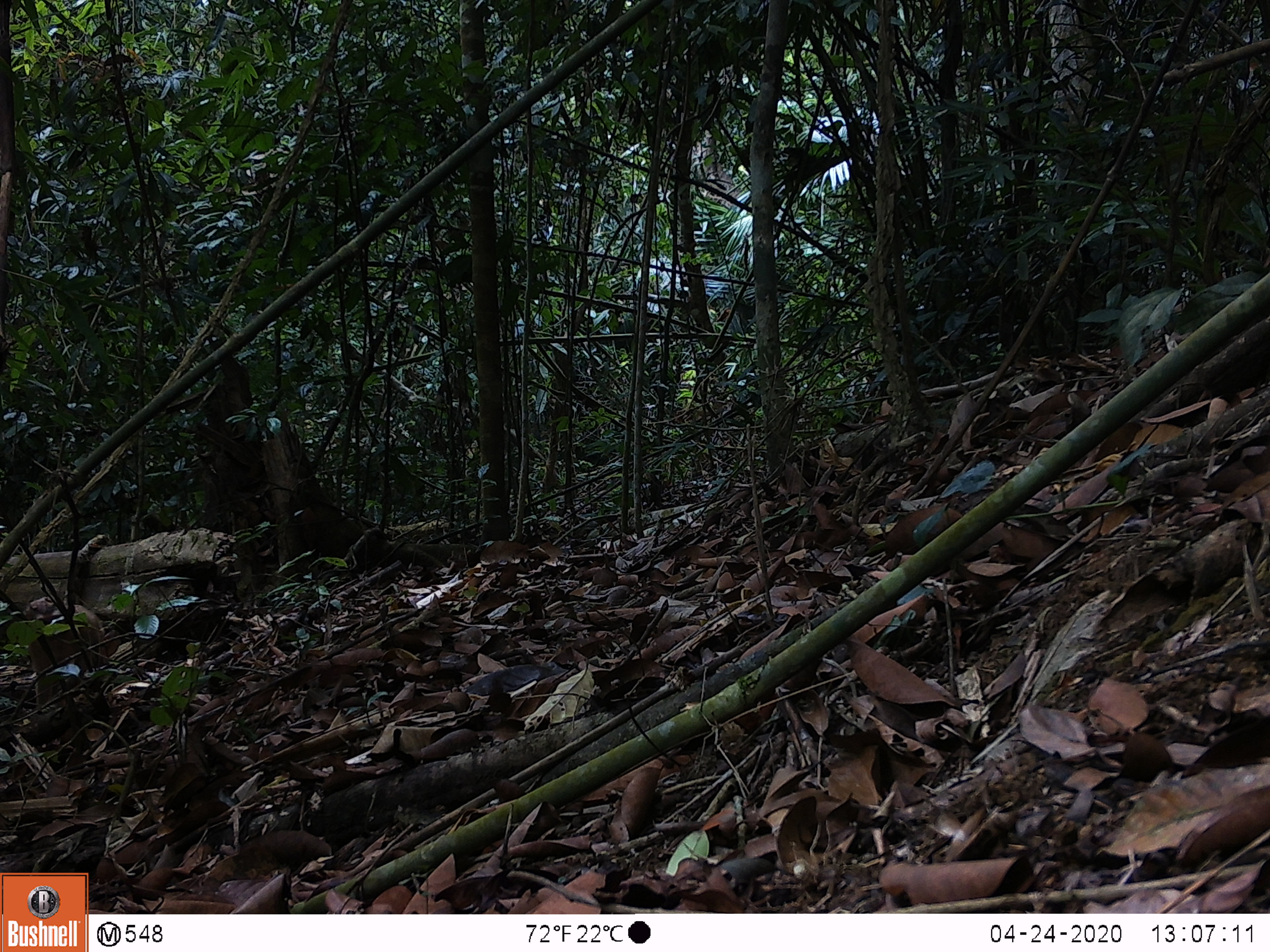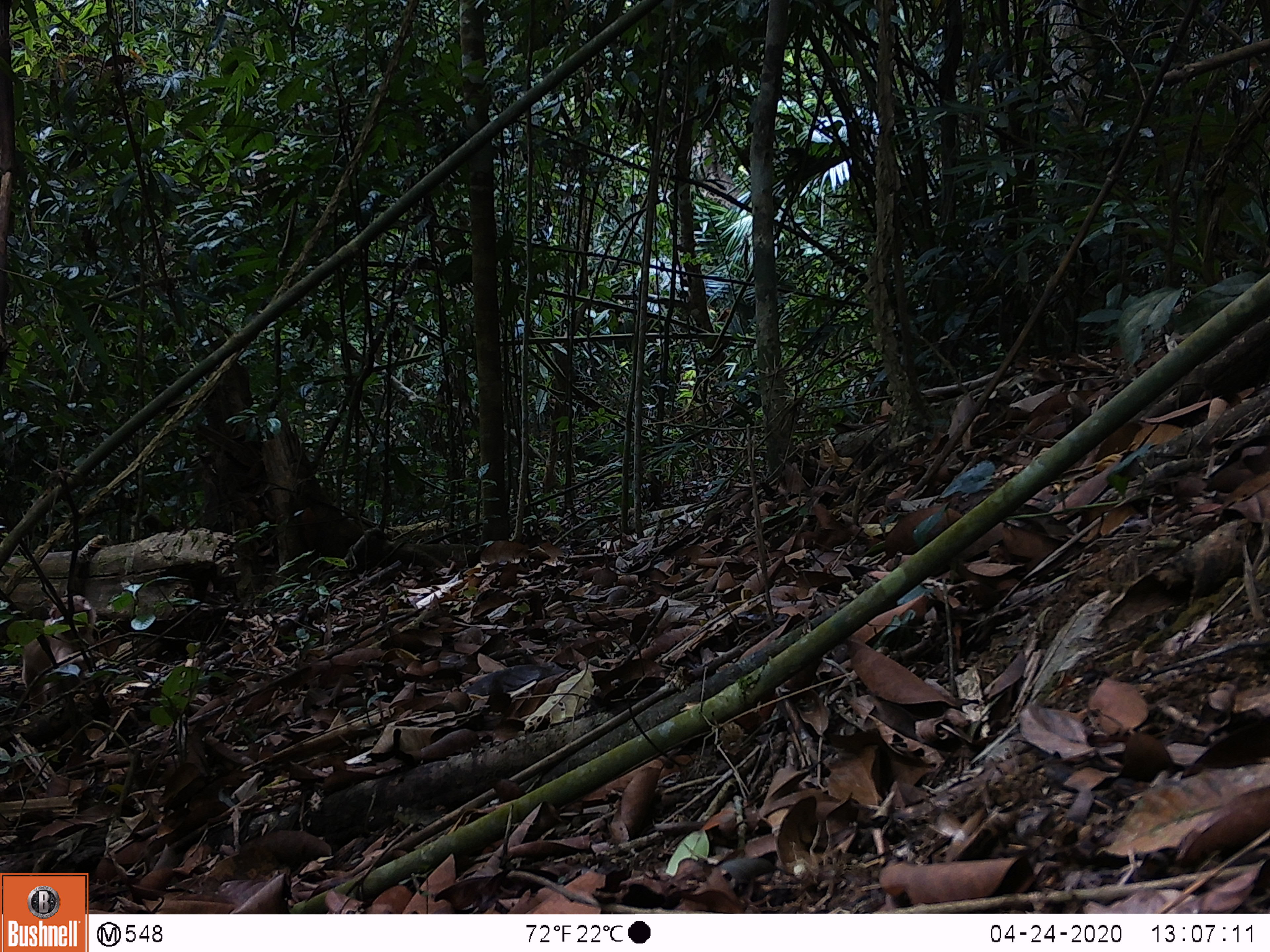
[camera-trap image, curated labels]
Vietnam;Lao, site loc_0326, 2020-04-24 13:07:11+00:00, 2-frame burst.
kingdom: Animalia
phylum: Chordata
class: Mammalia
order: Primates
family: Cercopithecidae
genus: Macaca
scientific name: Macaca nemestrina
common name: pig-tailed macaque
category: pig tailed macaque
Pig tailed macaque (pig-tailed macaque) (Macaca nemestrina). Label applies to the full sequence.